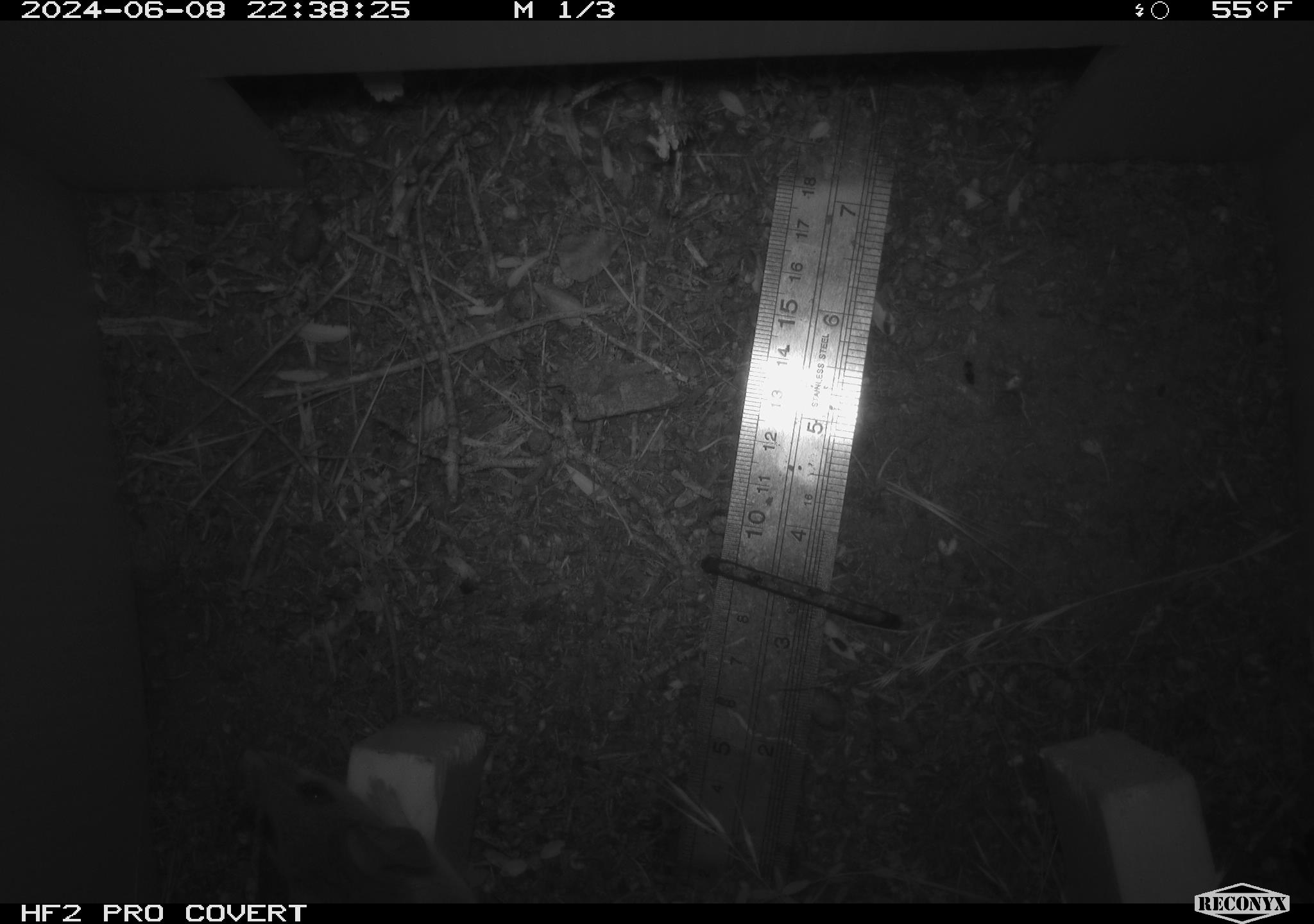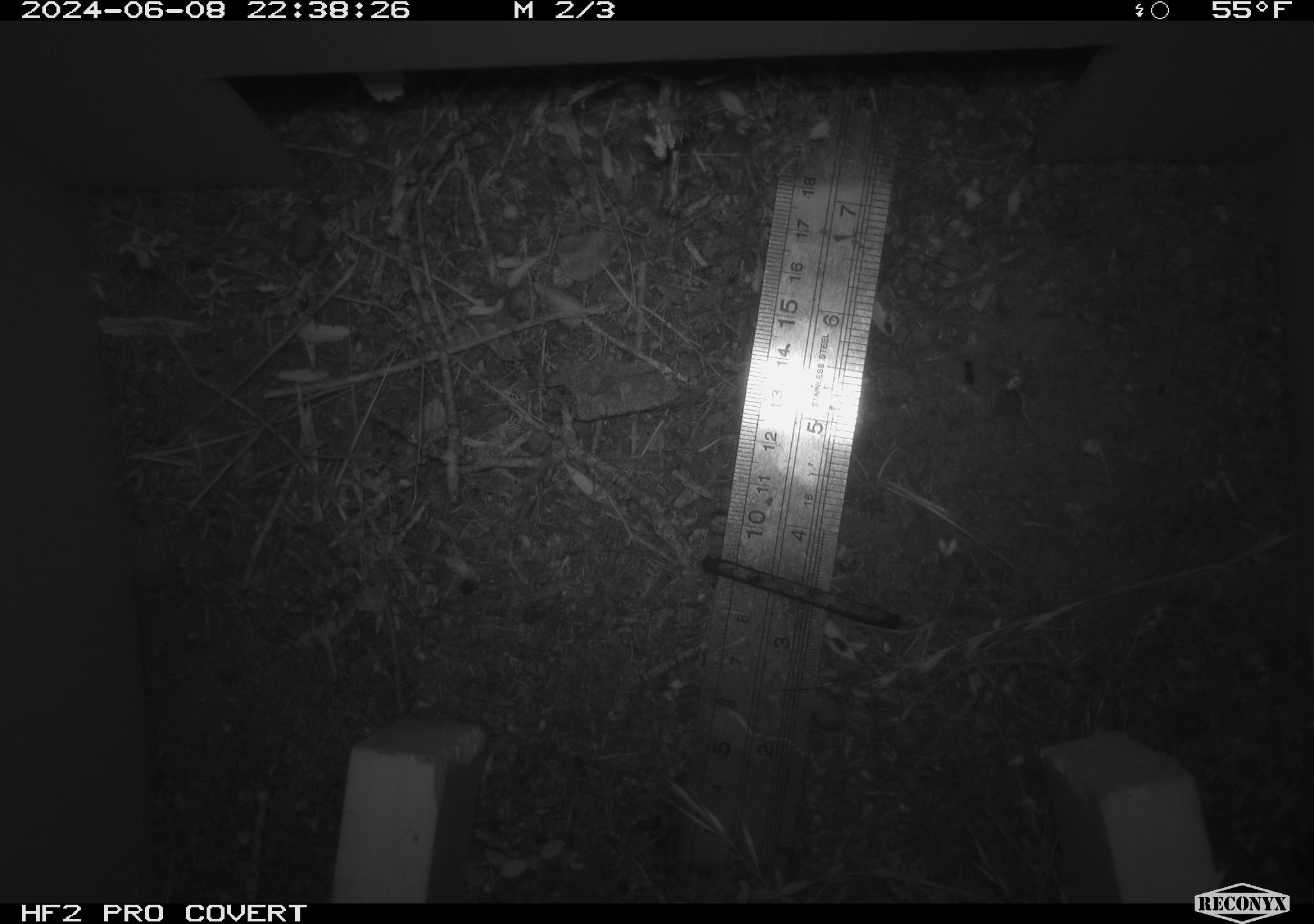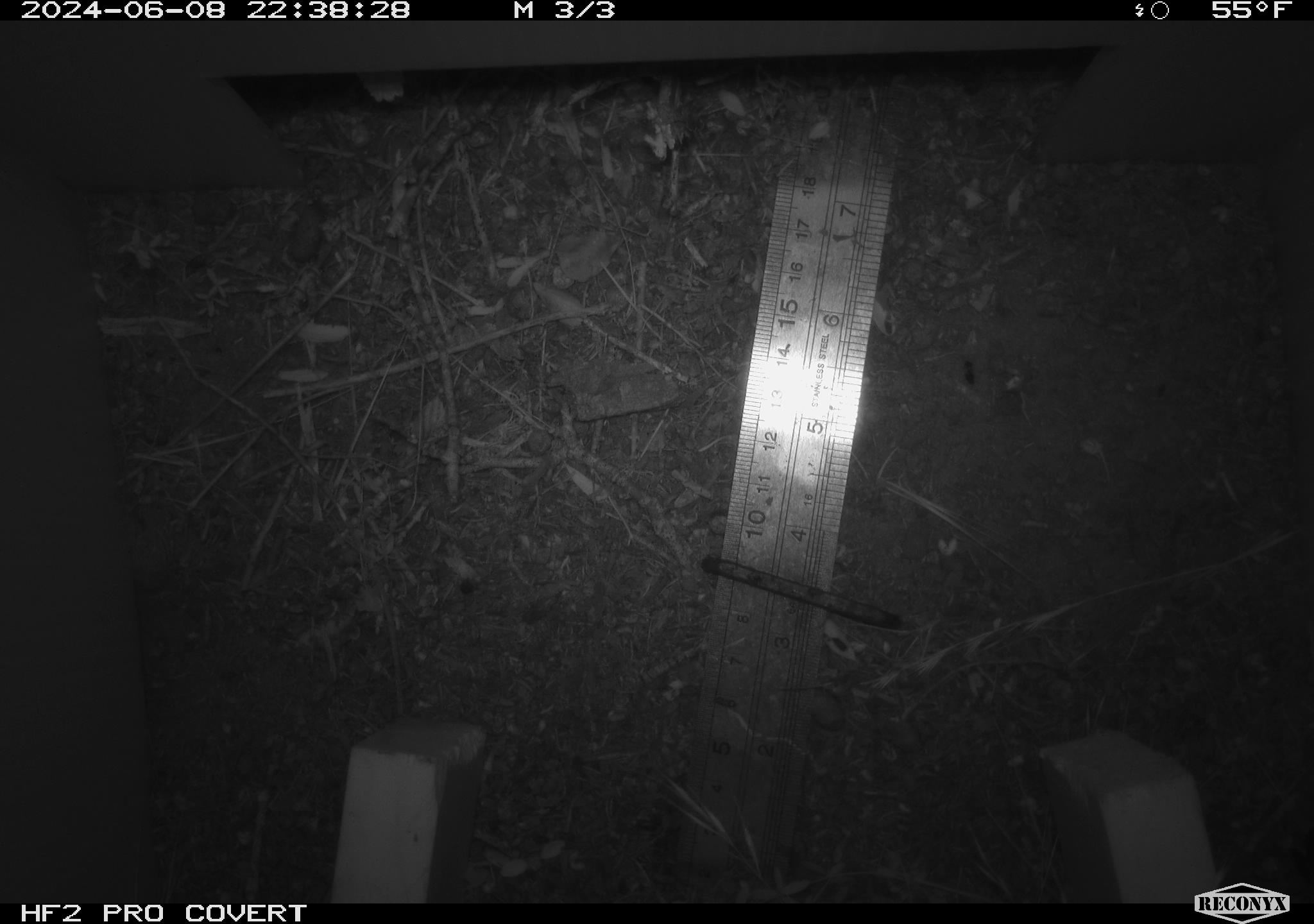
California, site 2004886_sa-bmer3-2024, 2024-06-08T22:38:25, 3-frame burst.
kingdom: Animalia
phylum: Chordata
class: Mammalia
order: Rodentia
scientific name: Rodentia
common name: mouse species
Mouse species (Rodentia).